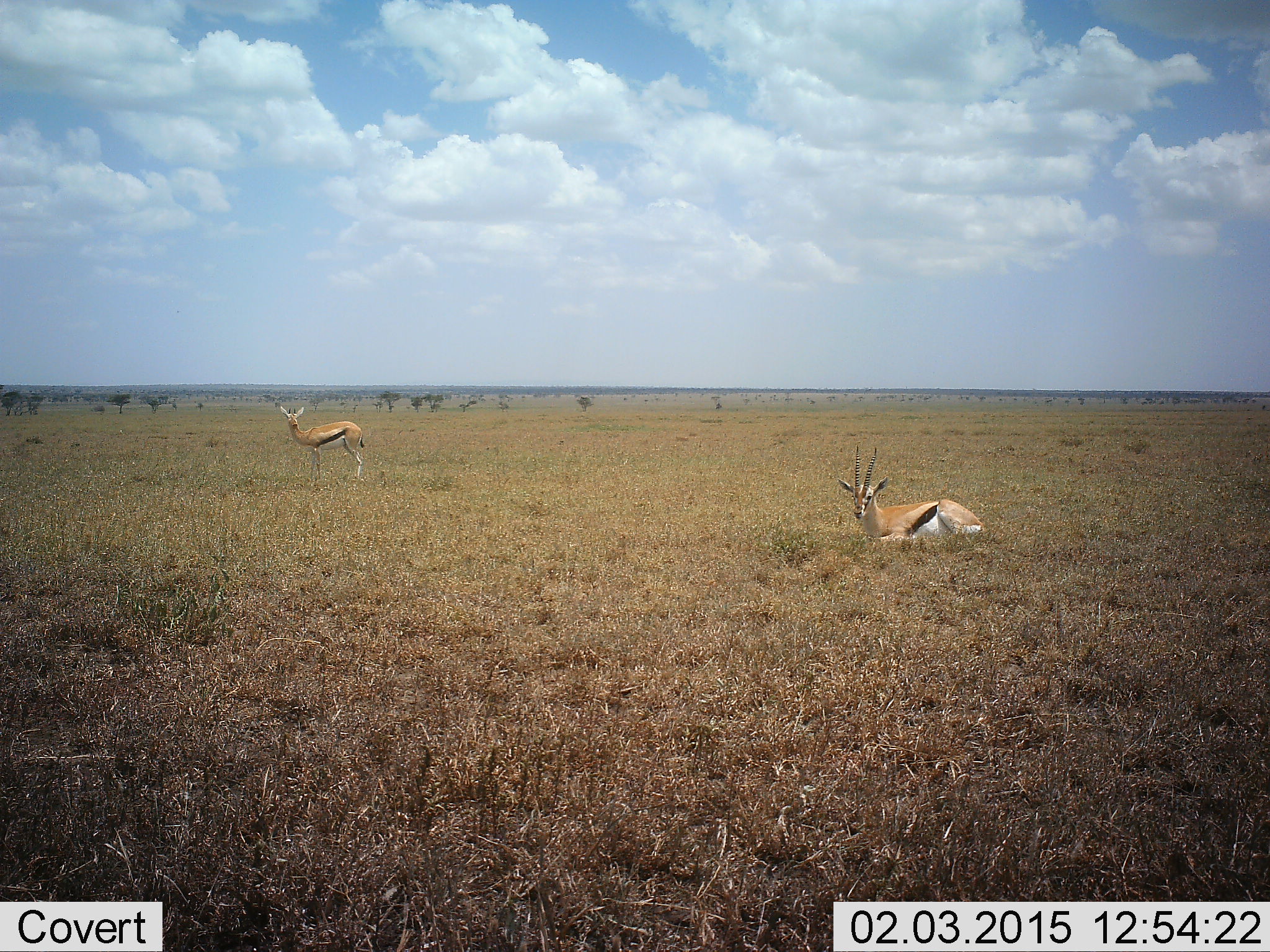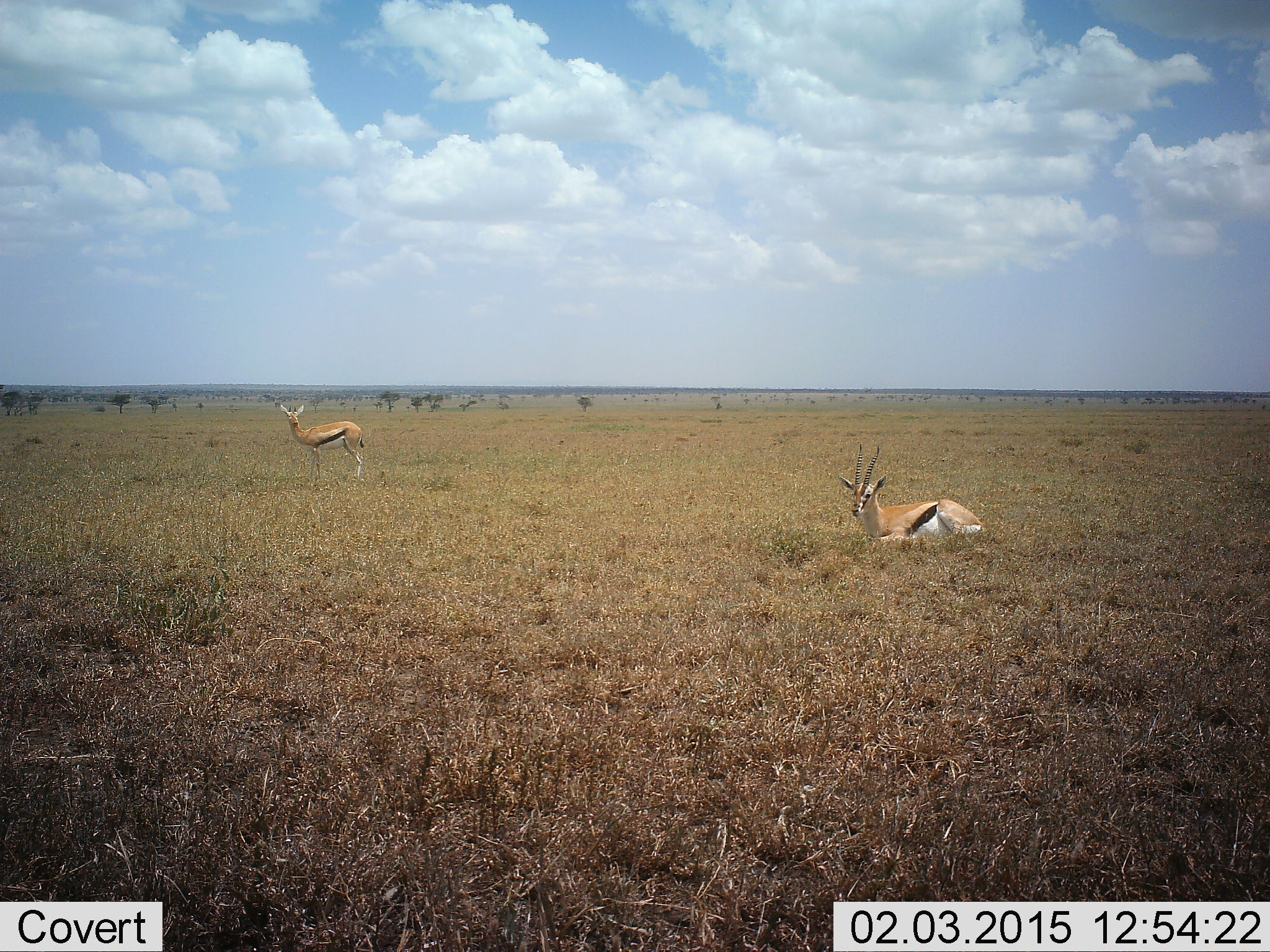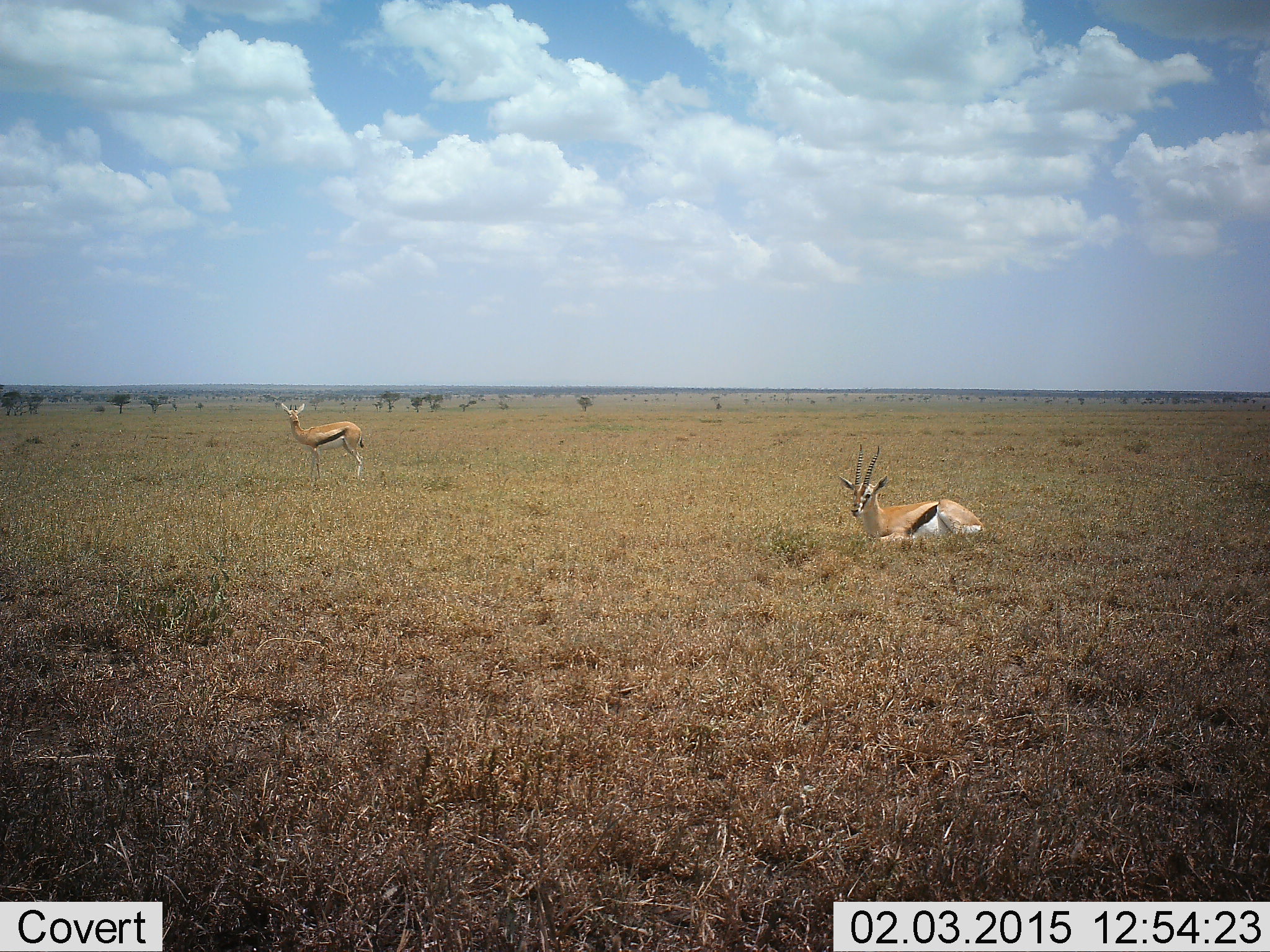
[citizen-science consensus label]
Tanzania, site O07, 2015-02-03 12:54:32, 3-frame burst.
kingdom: Animalia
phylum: Chordata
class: Mammalia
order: Artiodactyla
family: Bovidae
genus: Eudorcas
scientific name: Eudorcas thomsonii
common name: thomson's gazelle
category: gazellethomsons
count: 2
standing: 60%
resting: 100%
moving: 0%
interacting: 0%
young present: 10%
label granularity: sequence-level